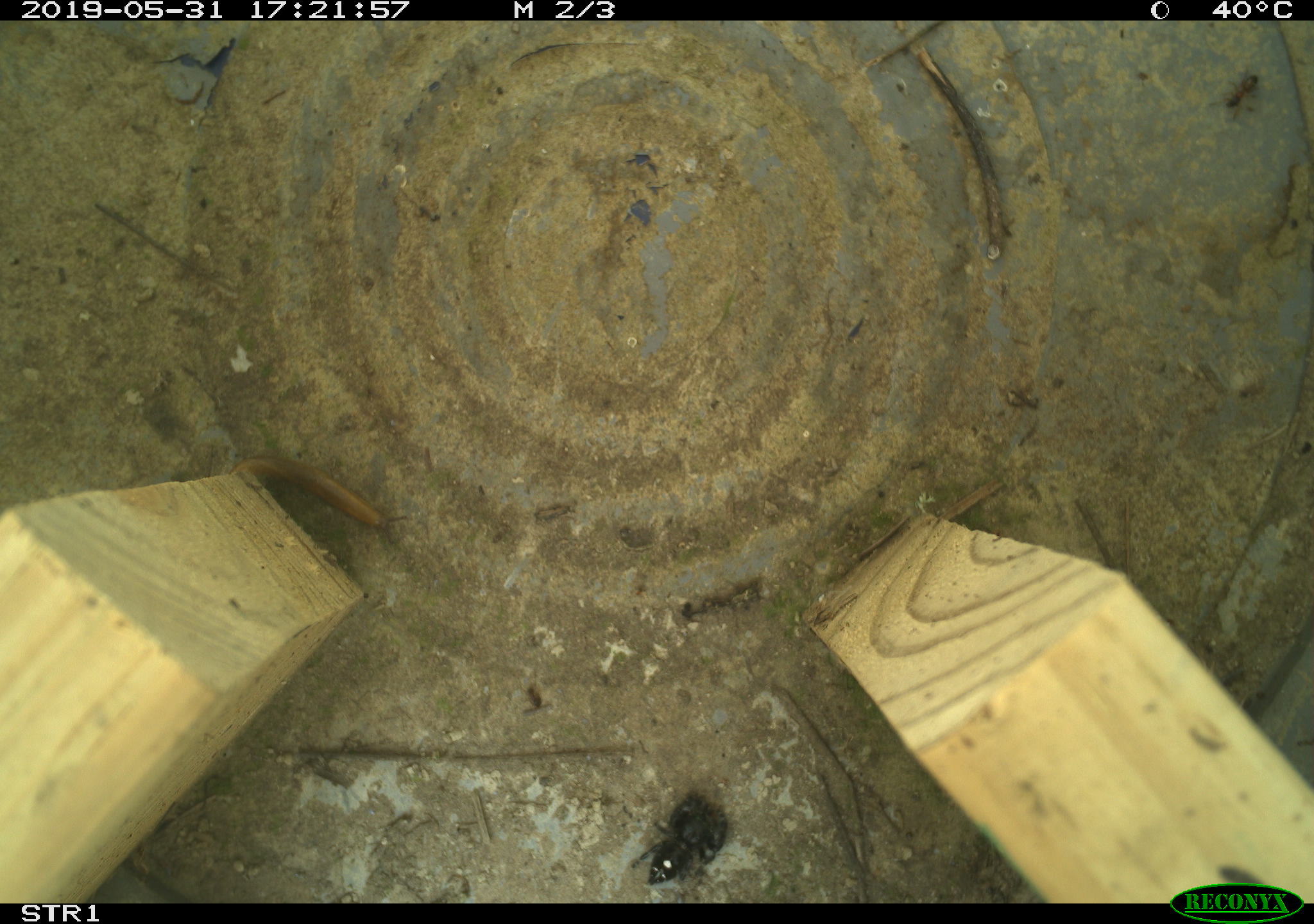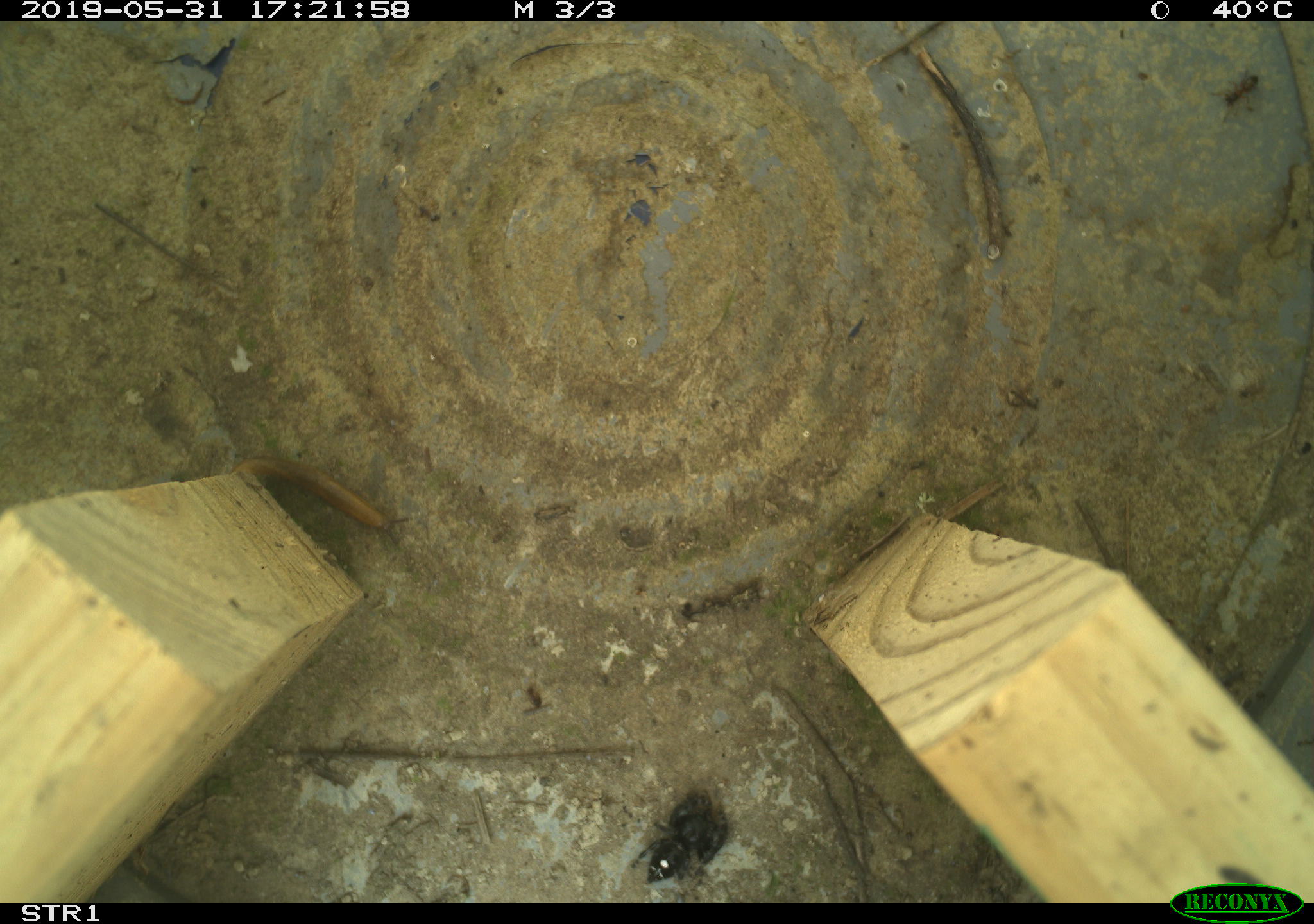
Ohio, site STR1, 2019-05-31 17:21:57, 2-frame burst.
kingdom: Animalia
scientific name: Animalia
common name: animal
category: invertebrate